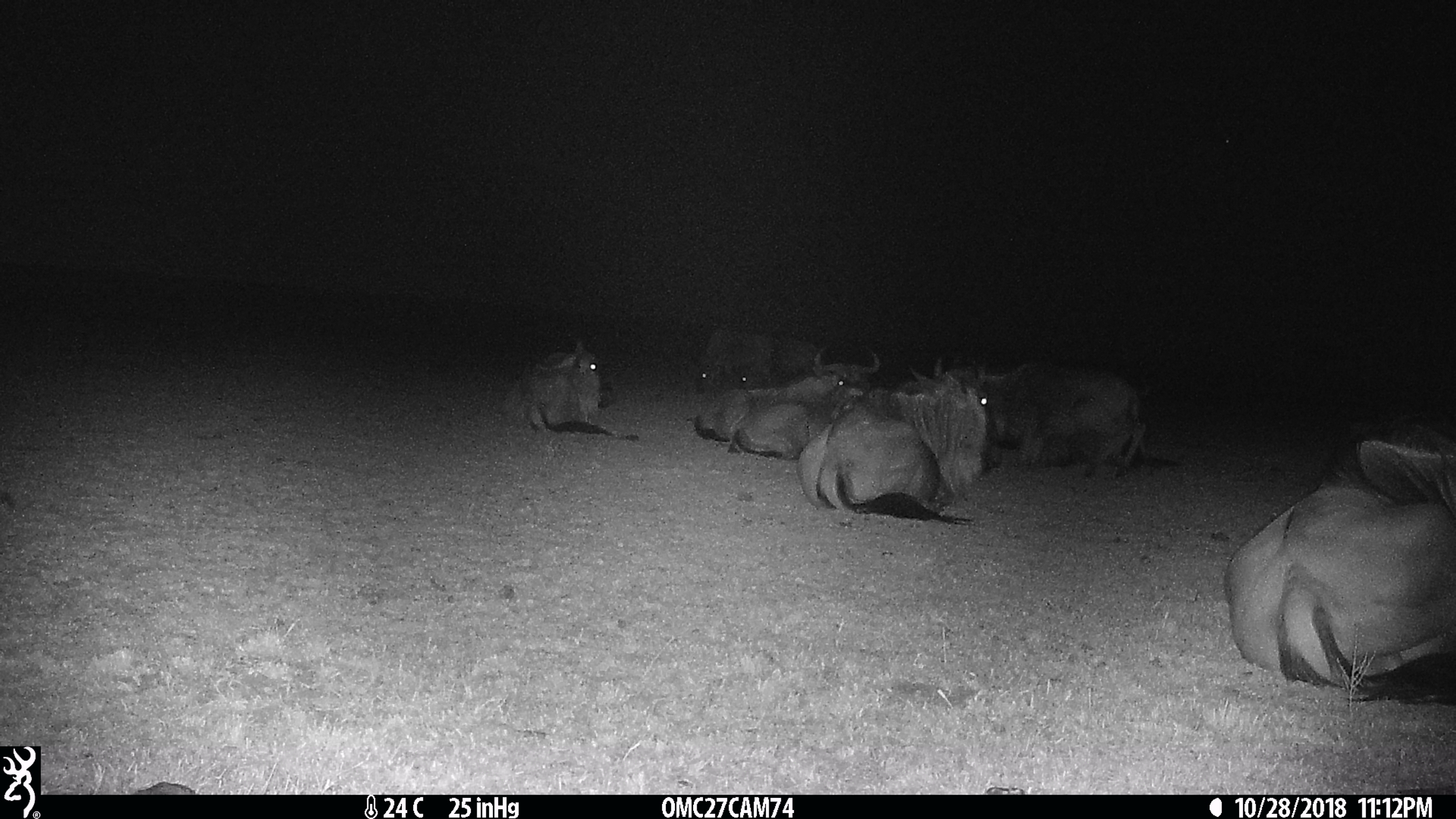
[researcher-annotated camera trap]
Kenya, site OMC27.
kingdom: Animalia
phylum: Chordata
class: Mammalia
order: Artiodactyla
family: Bovidae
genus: Connochaetes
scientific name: Connochaetes taurinus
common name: blue wildebeest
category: wildebeest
Wildebeest (blue wildebeest) (Connochaetes taurinus).